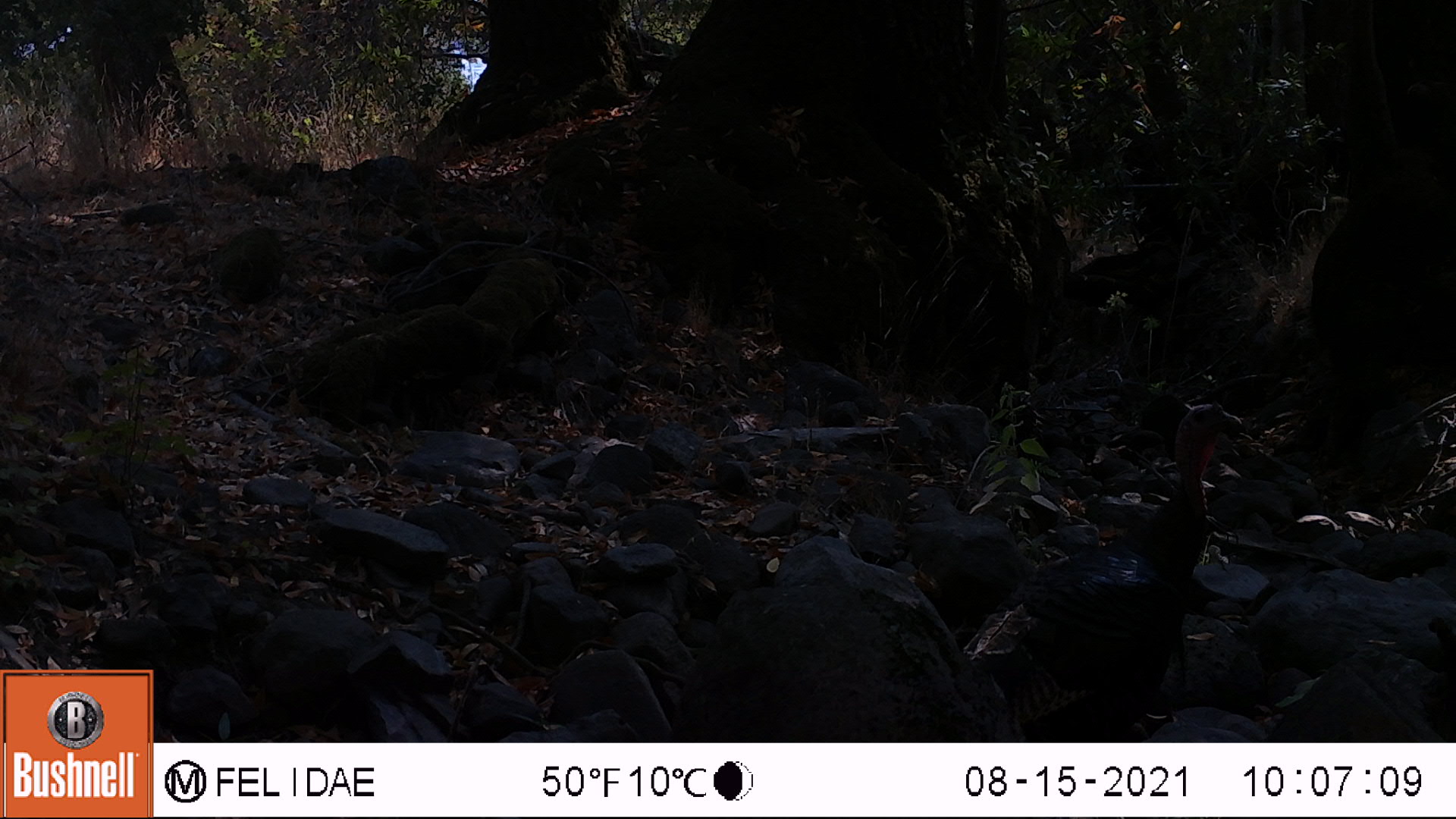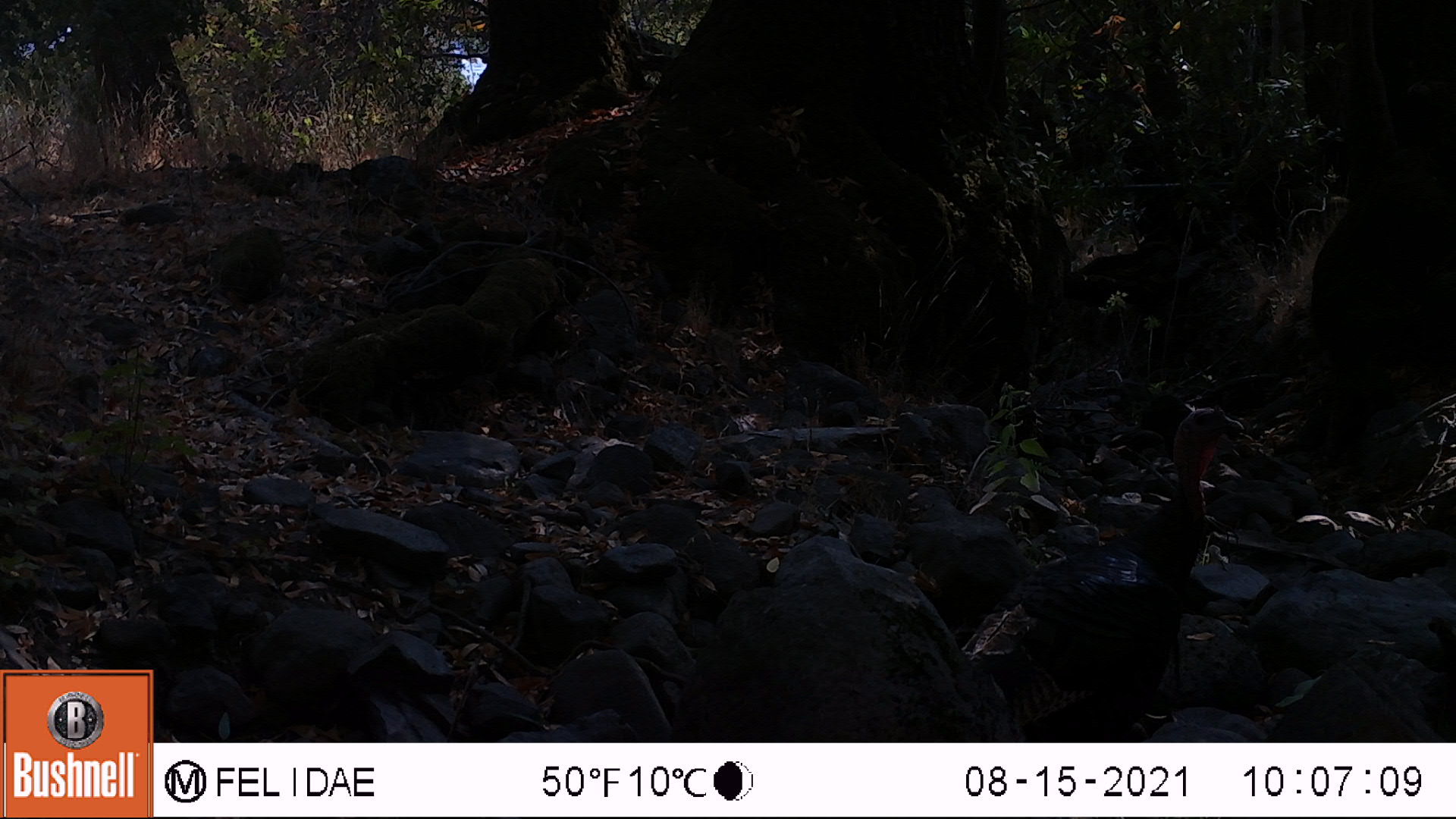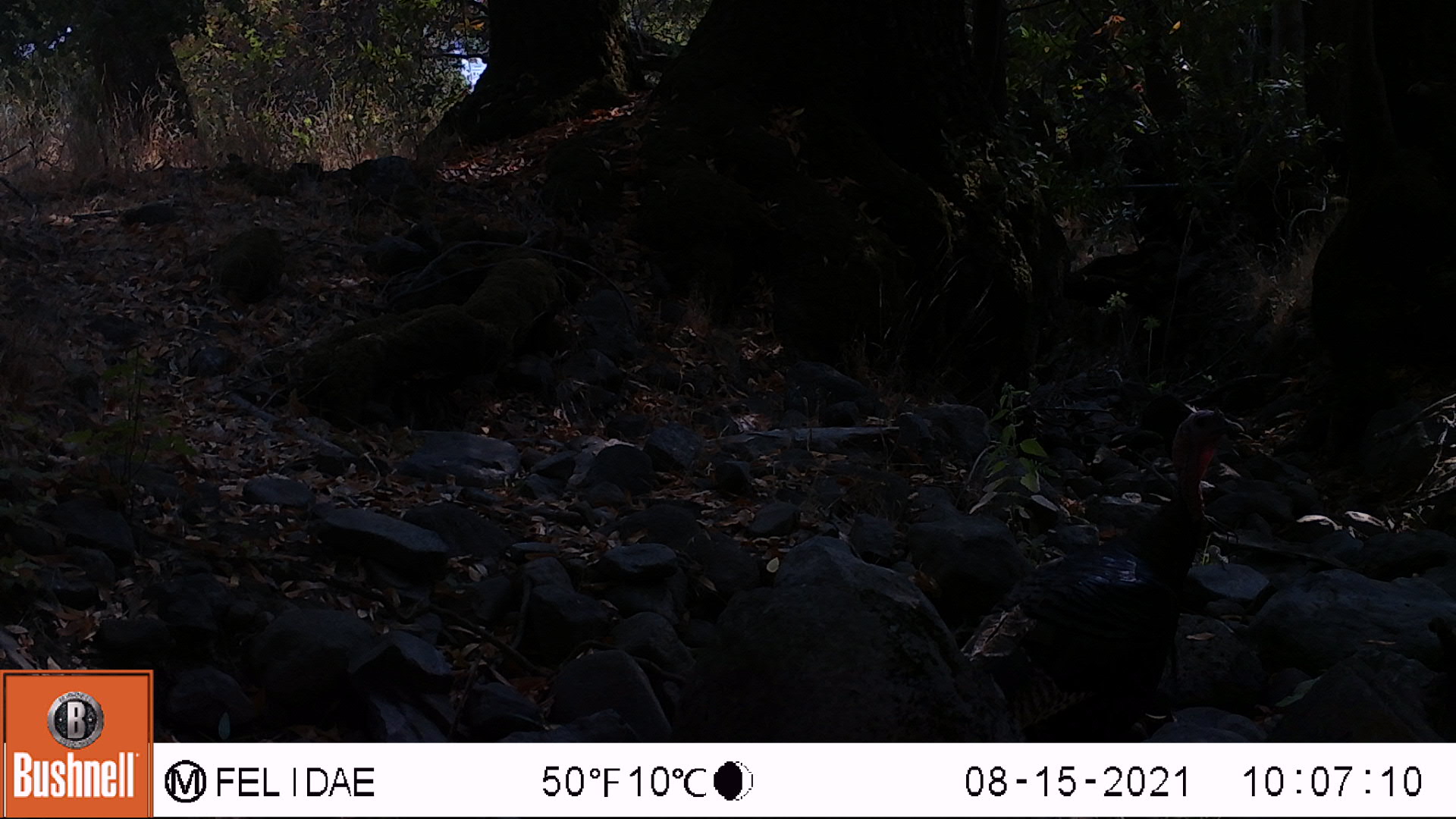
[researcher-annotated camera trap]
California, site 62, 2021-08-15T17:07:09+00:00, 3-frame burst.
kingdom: Animalia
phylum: Chordata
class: Aves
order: Galliformes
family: Phasianidae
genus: Meleagris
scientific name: Meleagris gallopavo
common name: turkey